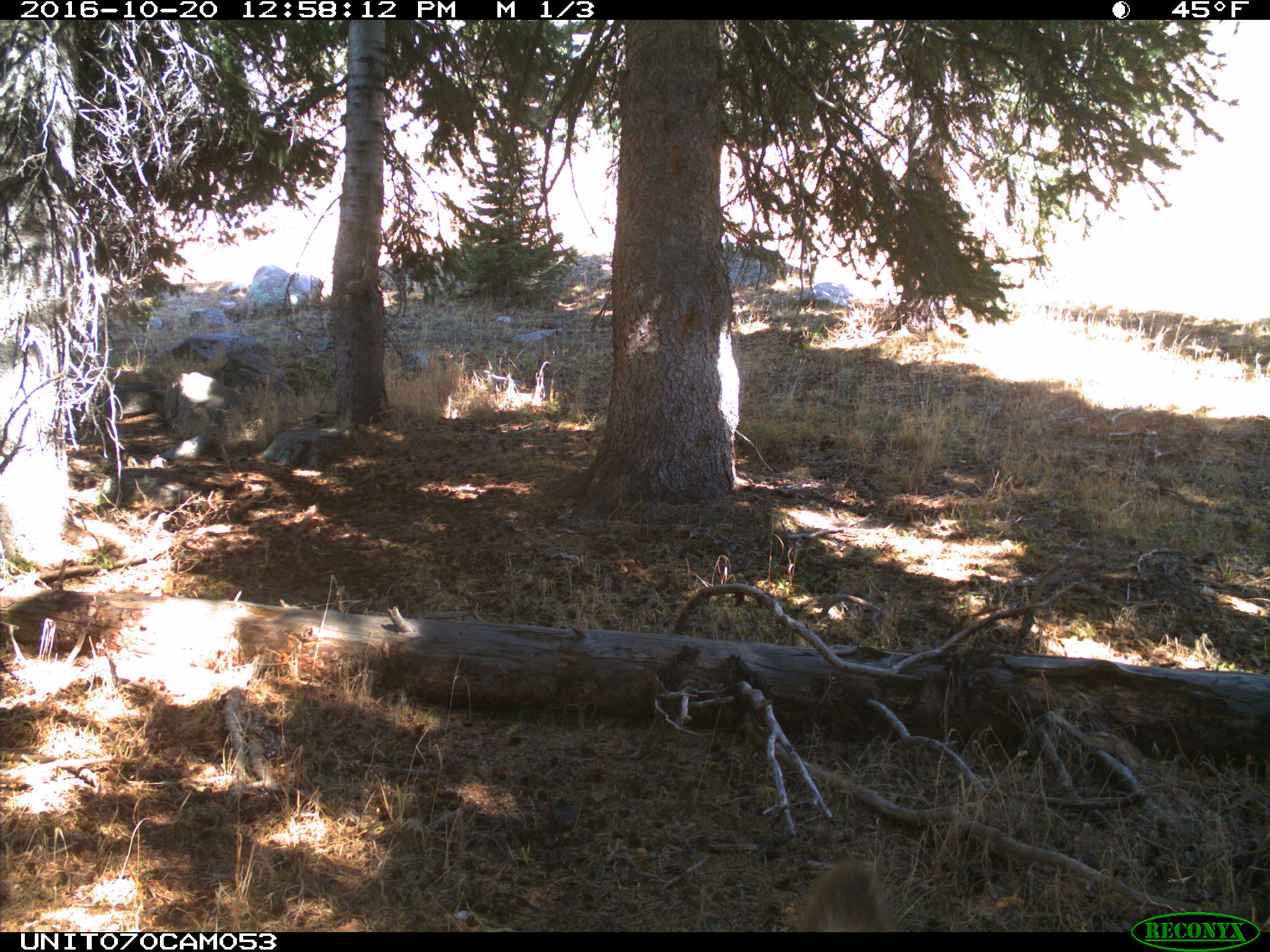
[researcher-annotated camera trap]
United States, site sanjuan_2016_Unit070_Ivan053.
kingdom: Animalia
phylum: Chordata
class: Mammalia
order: Artiodactyla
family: Cervidae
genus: Cervus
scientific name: Cervus elaphus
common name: red deer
Cervus elaphus (red deer).